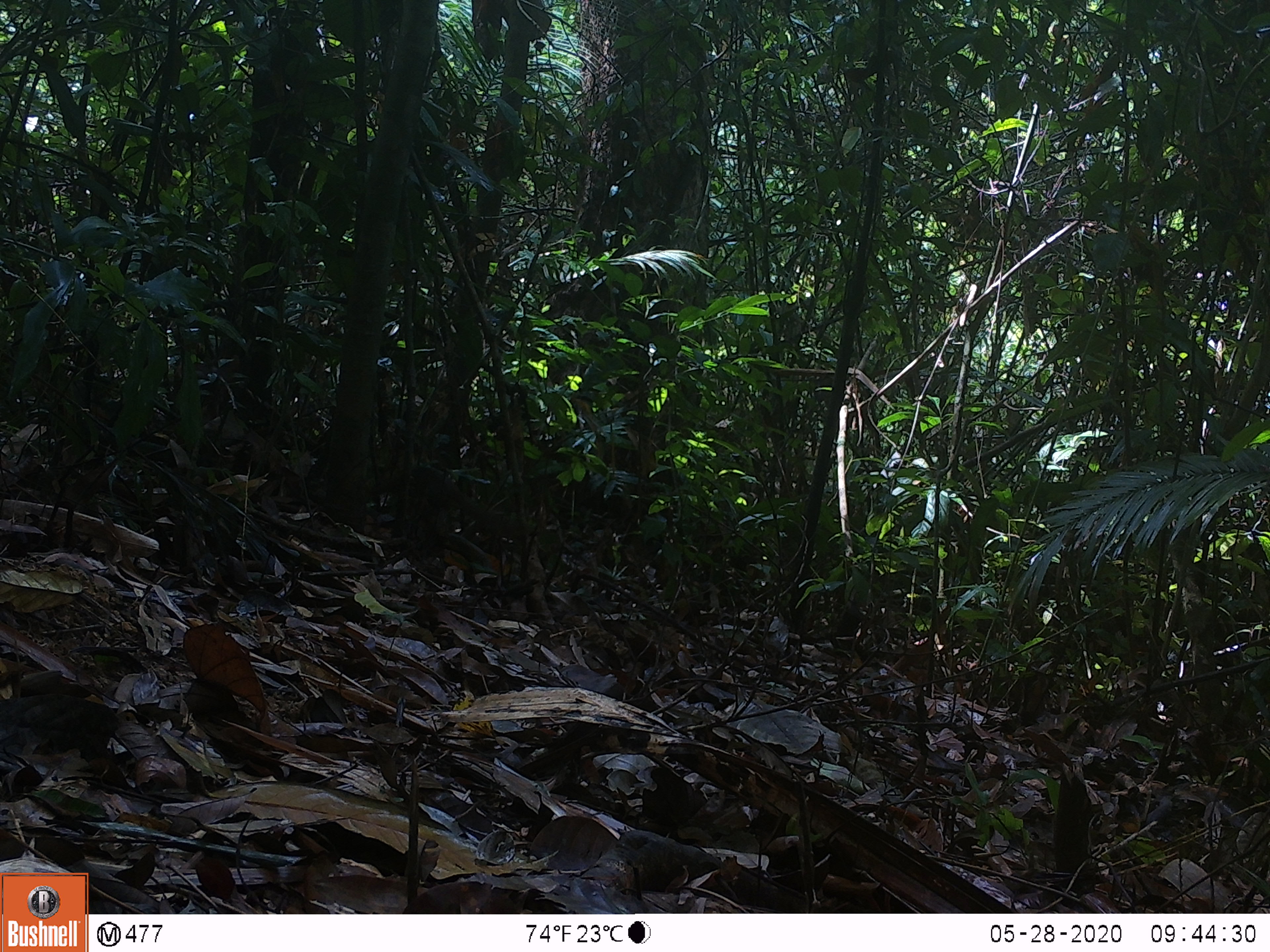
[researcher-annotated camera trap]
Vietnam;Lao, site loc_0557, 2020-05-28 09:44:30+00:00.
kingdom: Animalia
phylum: Chordata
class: Mammalia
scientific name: Mammalia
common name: mammal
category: unidentified small mammal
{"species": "unidentified small mammal (mammal) (Mammalia)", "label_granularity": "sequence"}